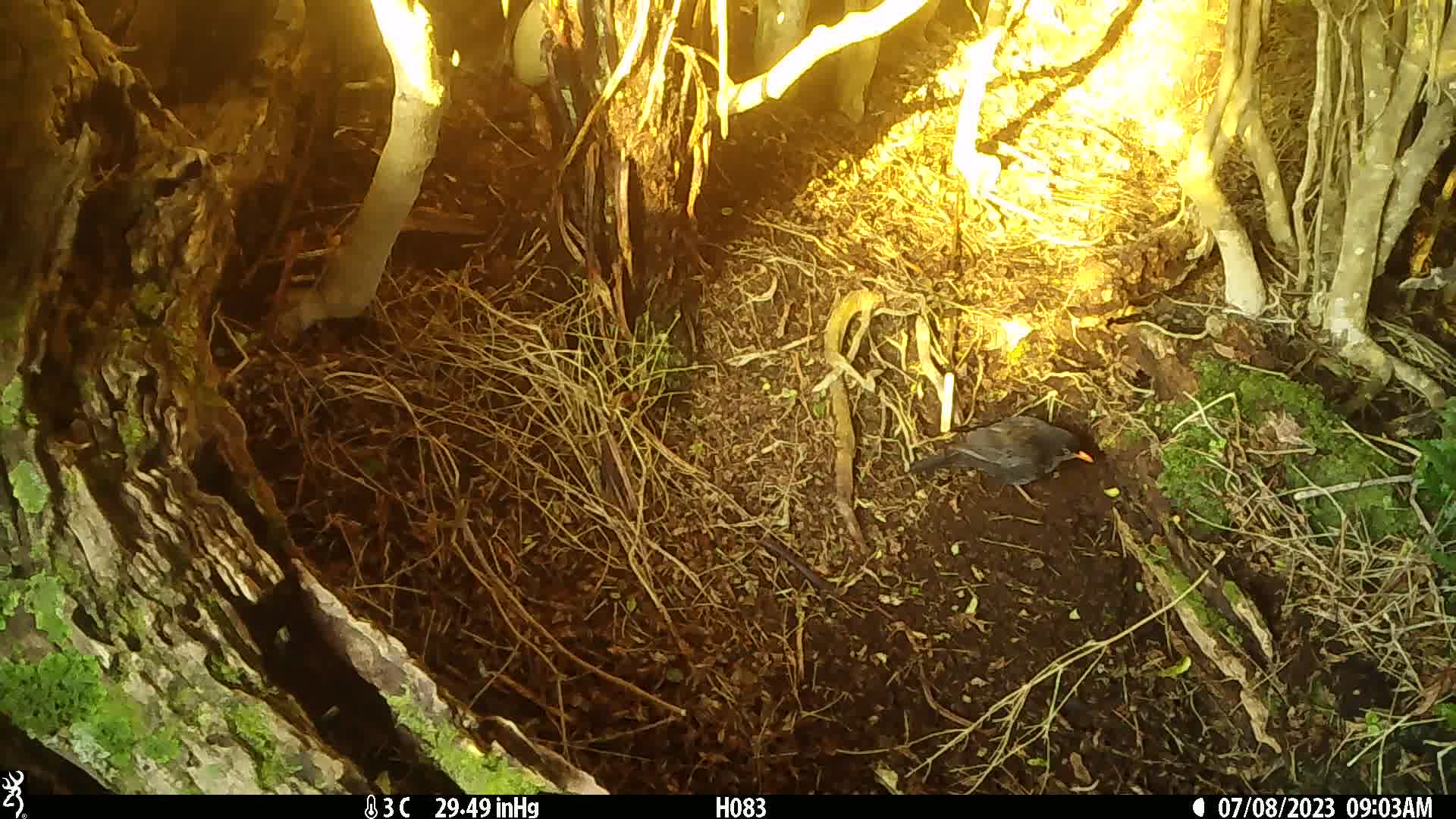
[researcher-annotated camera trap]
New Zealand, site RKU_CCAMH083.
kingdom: Animalia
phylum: Chordata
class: Aves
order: Passeriformes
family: Turdidae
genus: Turdus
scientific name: Turdus merula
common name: eurasian blackbird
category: blackbird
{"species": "blackbird (eurasian blackbird) (Turdus merula)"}